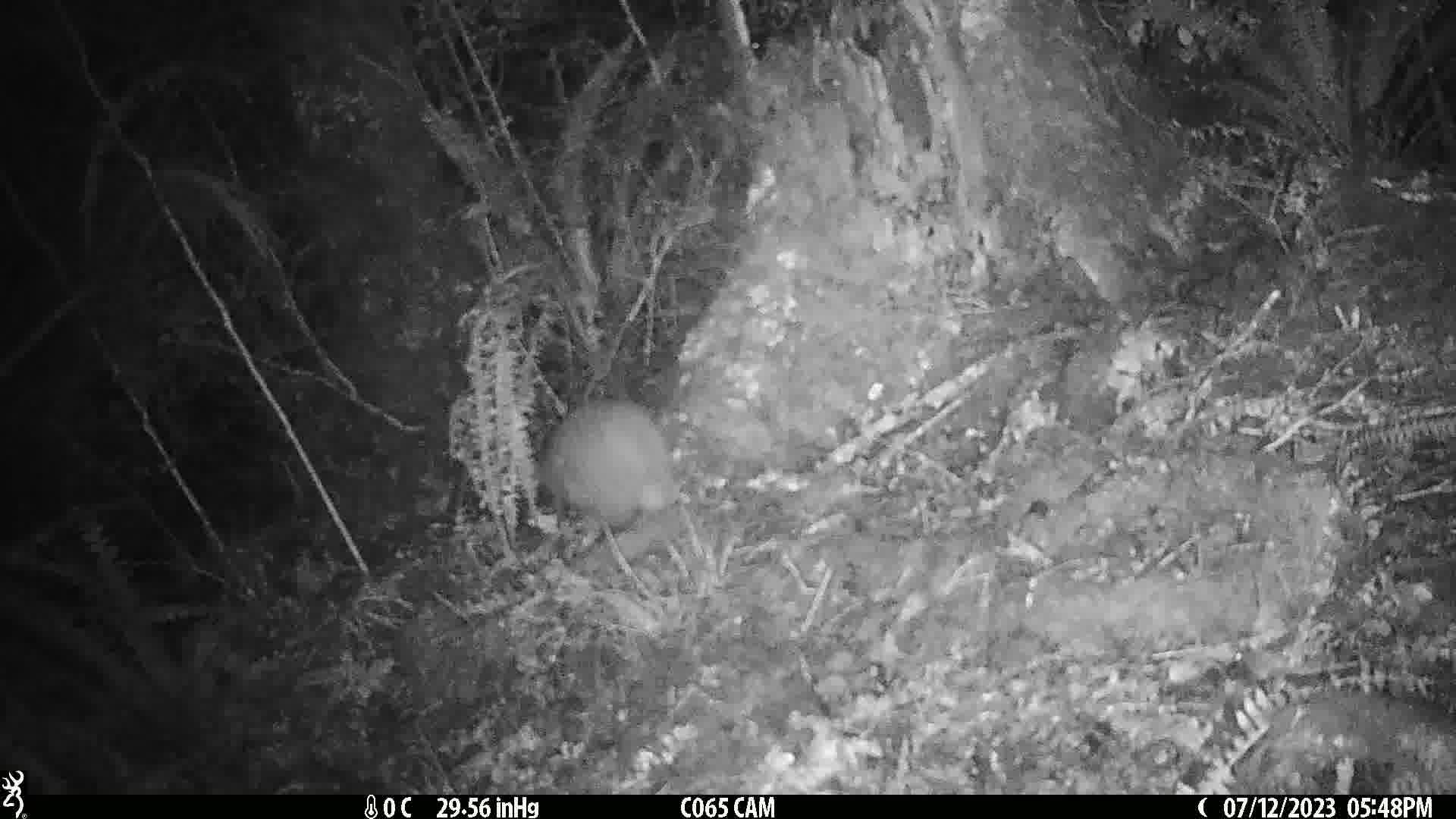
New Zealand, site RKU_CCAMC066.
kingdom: Animalia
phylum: Chordata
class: Aves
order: Apterygiformes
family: Apterygidae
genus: Apteryx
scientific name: Apteryx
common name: kiwi